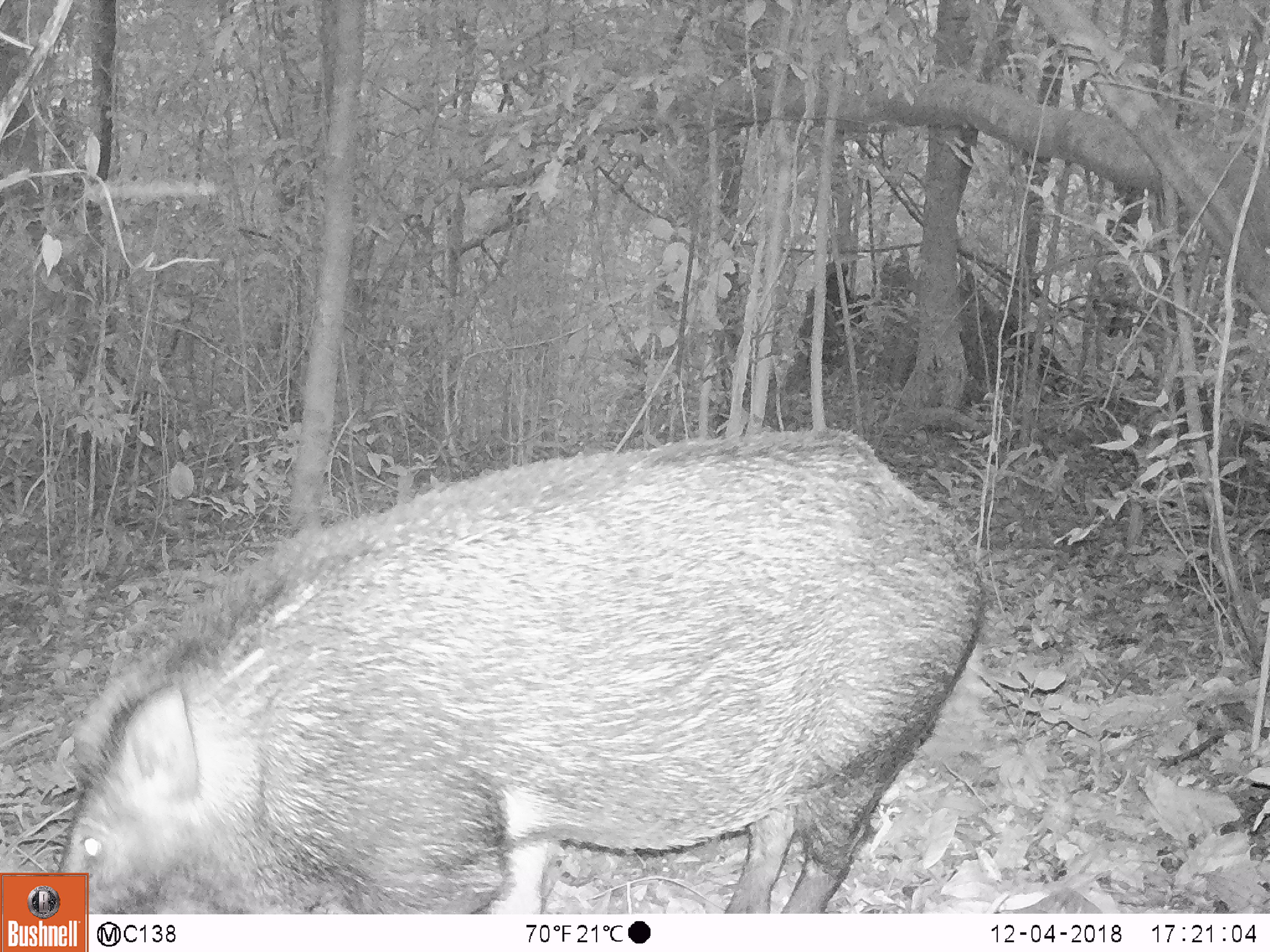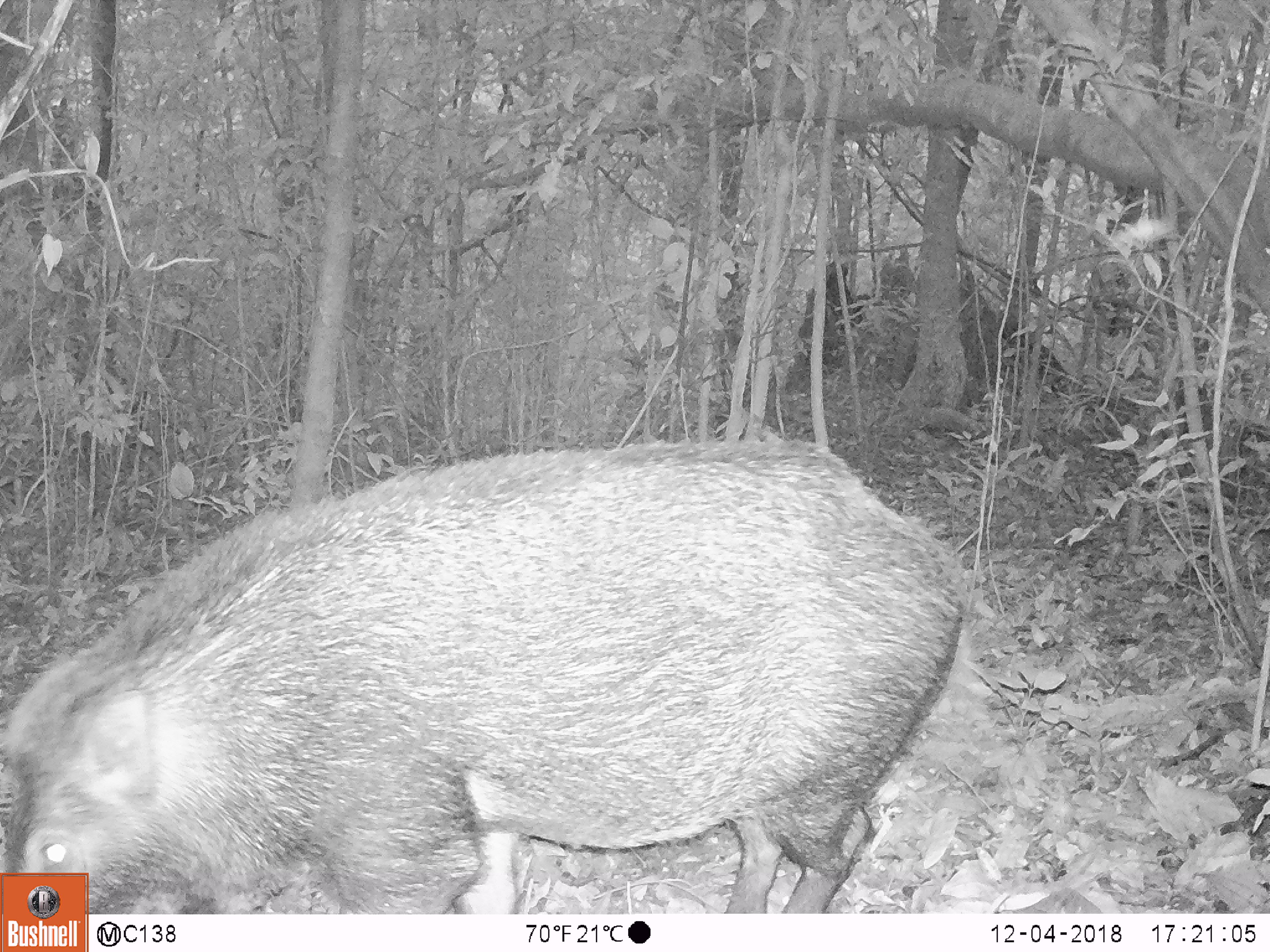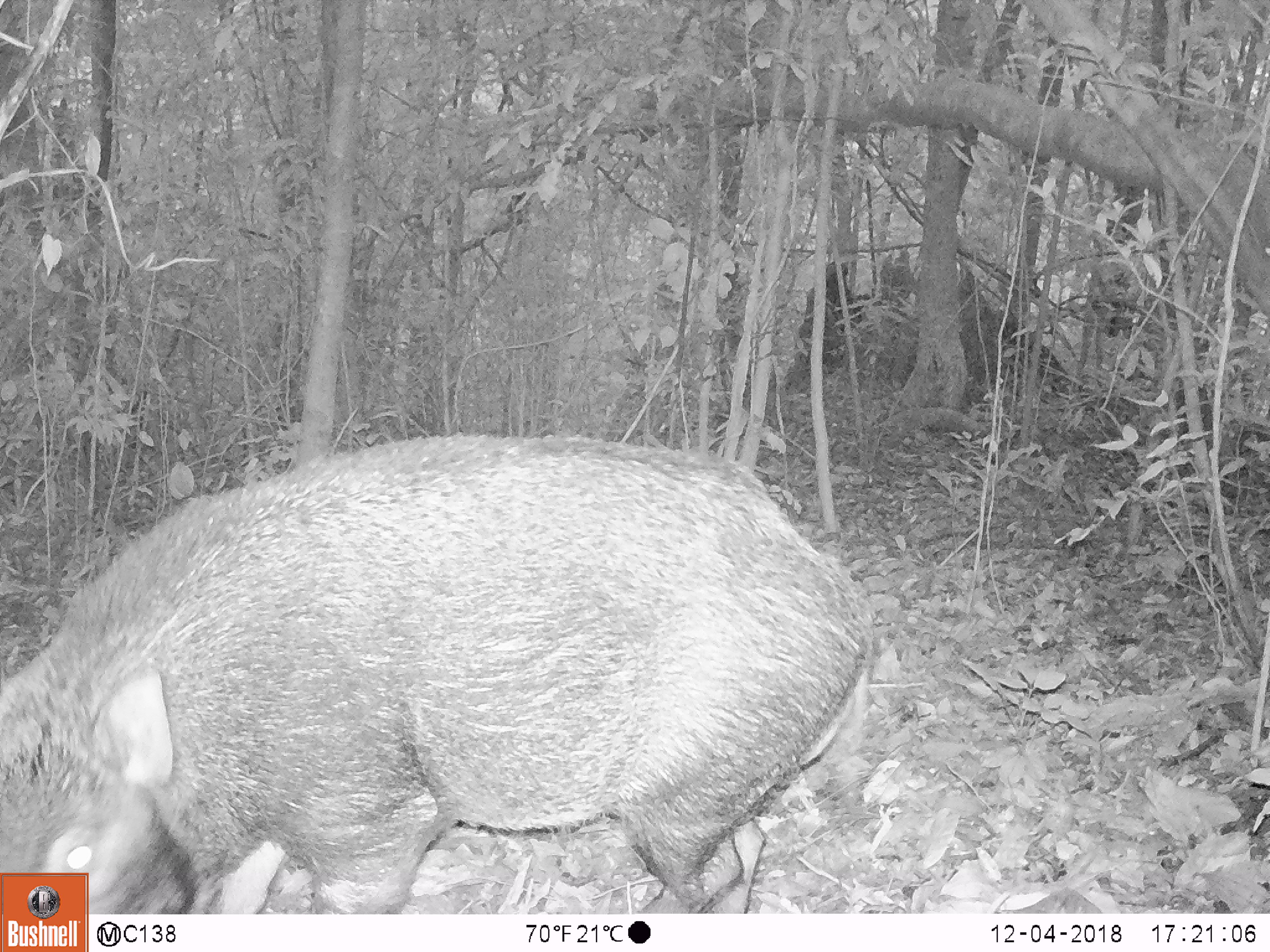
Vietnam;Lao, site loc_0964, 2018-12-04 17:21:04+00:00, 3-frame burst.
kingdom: Animalia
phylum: Chordata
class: Mammalia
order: Artiodactyla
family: Suidae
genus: Sus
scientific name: Sus scrofa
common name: eurasian wild pig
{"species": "eurasian wild pig (Sus scrofa)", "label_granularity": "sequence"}